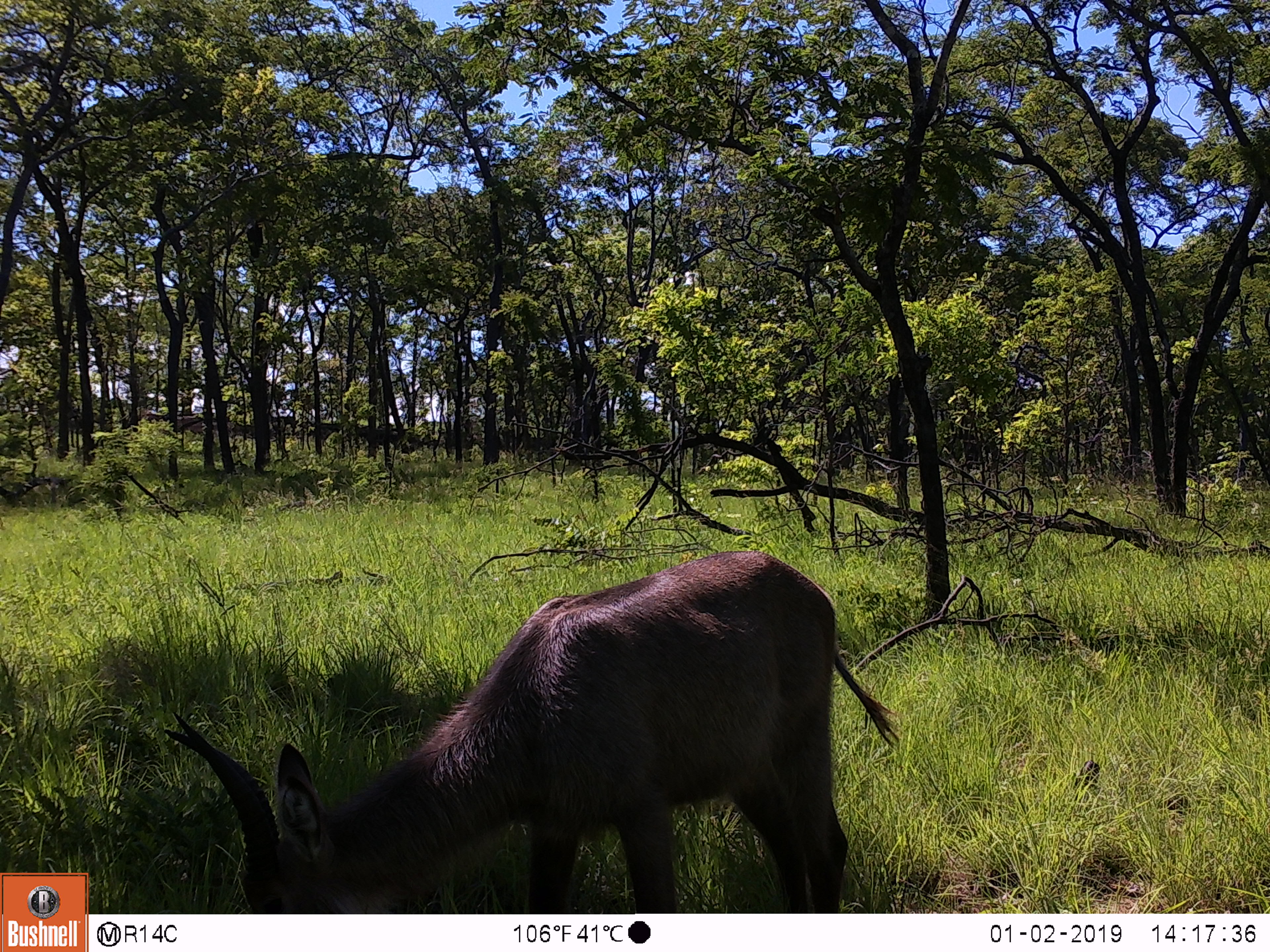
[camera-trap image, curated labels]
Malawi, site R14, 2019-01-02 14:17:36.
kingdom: Animalia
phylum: Chordata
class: Mammalia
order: Artiodactyla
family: Bovidae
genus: Kobus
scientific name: Kobus ellipsiprymnus ellipsiprymnus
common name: common waterbuck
Common waterbuck (Kobus ellipsiprymnus ellipsiprymnus), count 1.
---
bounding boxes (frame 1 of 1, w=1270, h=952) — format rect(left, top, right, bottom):
common waterbuck: rect(159, 546, 909, 910)